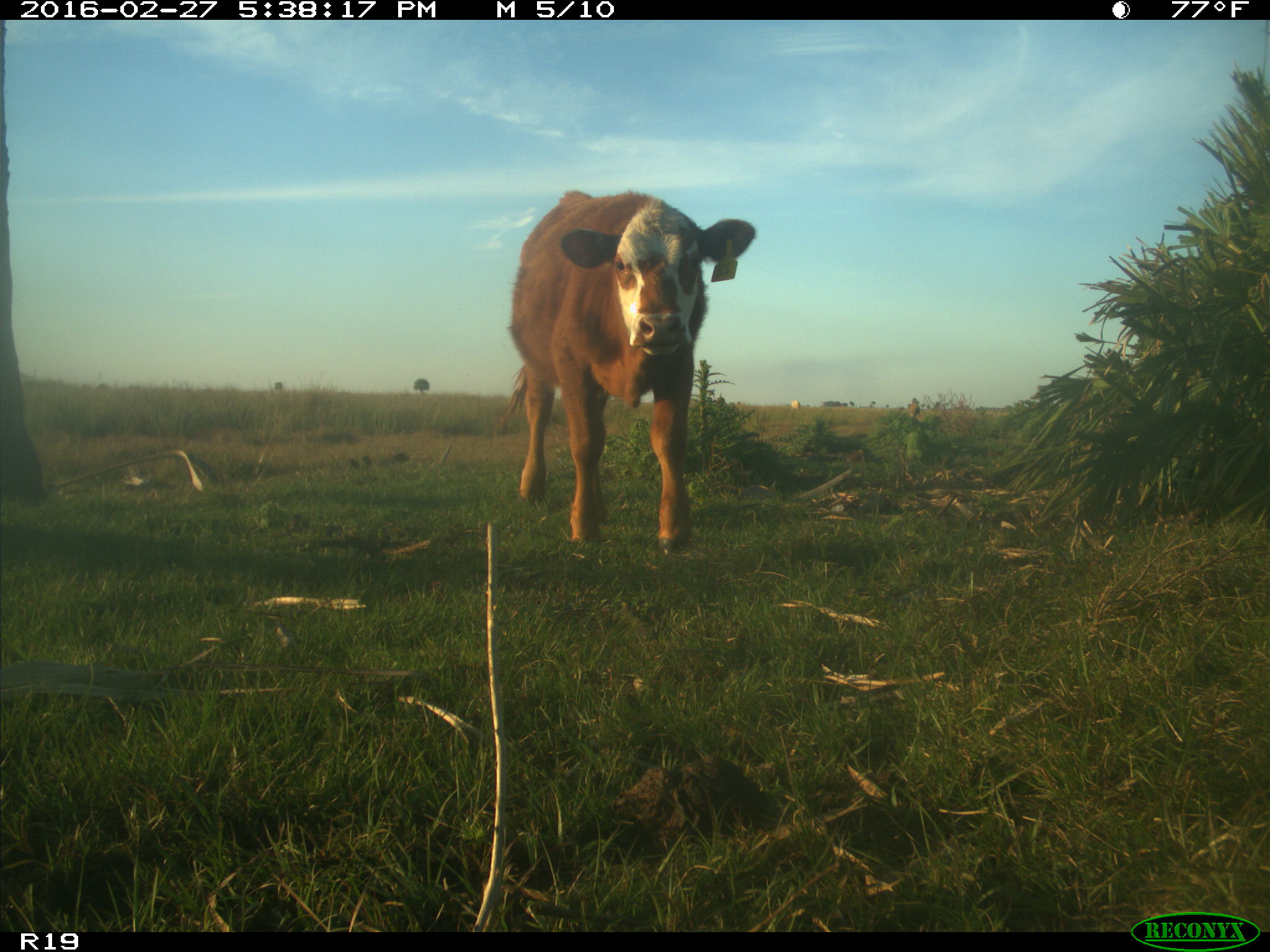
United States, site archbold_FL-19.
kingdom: Animalia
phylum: Chordata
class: Mammalia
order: Artiodactyla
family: Bovidae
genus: Bos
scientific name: Bos taurus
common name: domestic cow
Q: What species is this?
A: Bos taurus (domestic cow).